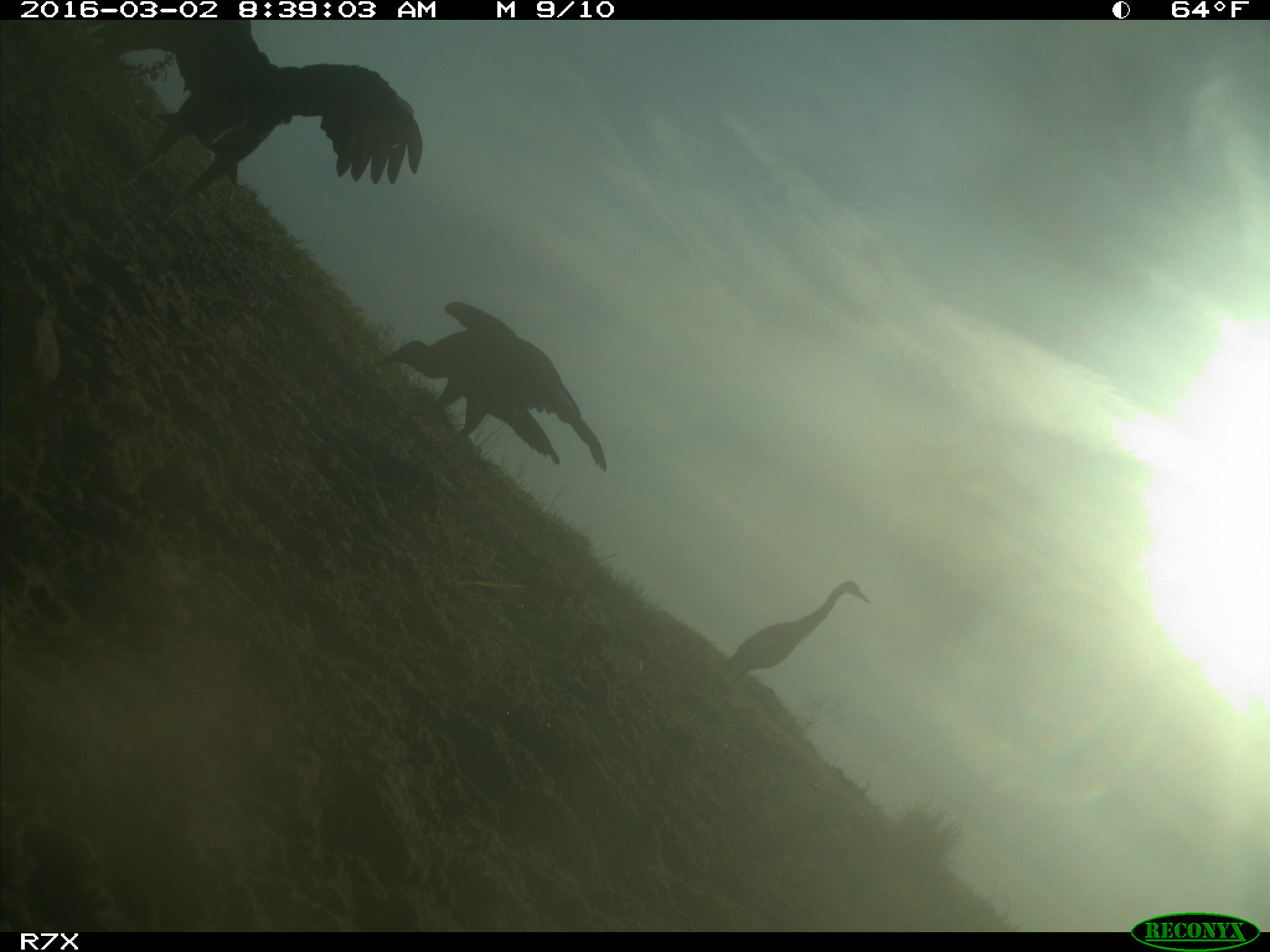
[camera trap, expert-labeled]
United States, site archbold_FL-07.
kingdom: Animalia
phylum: Chordata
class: Aves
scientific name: Aves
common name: birds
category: unidentified bird